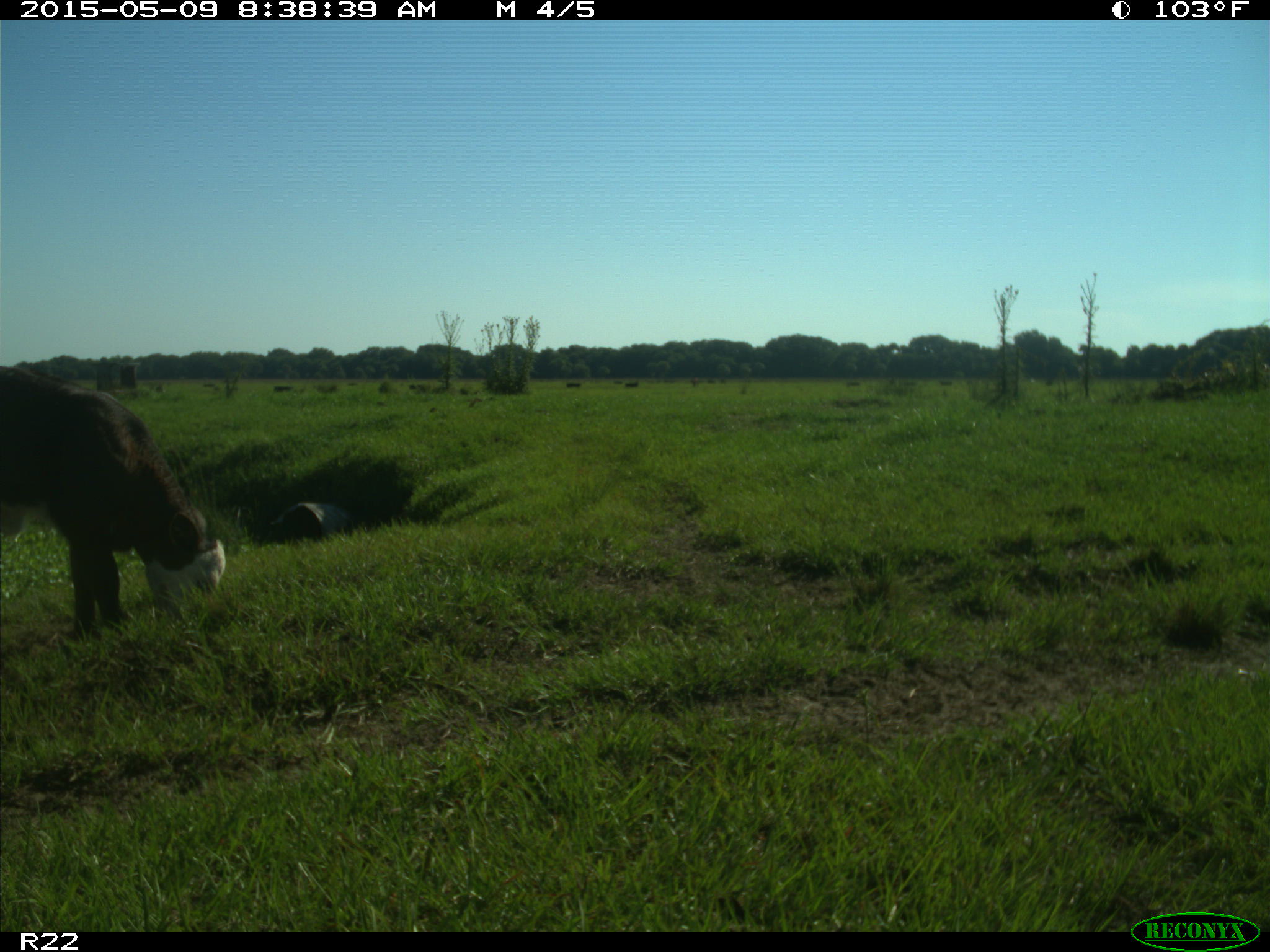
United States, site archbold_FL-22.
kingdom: Animalia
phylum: Chordata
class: Mammalia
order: Artiodactyla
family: Bovidae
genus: Bos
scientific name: Bos taurus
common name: domestic cow